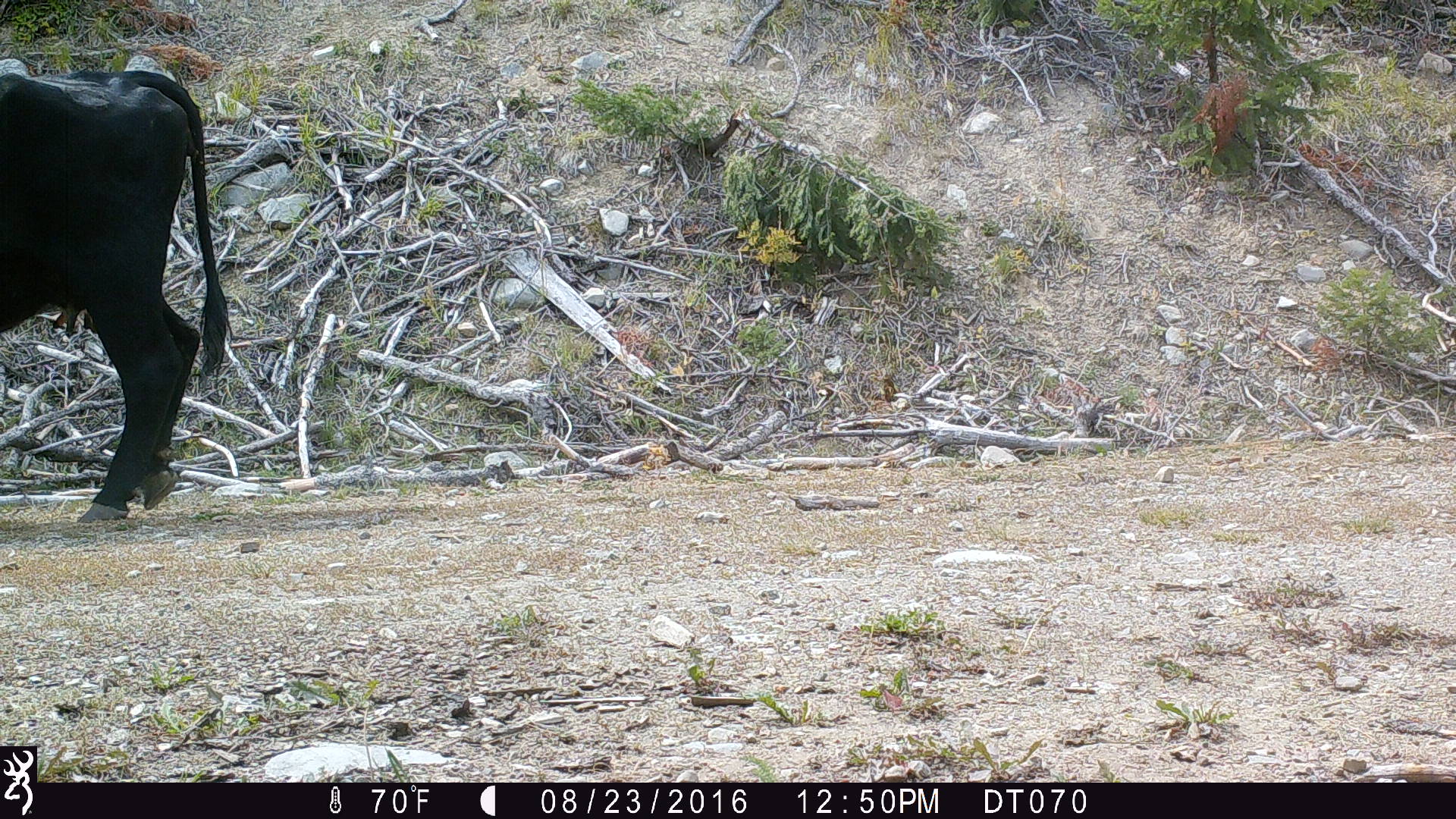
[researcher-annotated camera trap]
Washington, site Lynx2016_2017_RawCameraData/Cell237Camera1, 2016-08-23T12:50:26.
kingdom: Animalia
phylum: Chordata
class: Mammalia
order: Artiodactyla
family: Bovidae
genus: Bos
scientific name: Bos taurus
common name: domestic cattle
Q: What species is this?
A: Domestic cattle (Bos taurus).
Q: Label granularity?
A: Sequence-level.